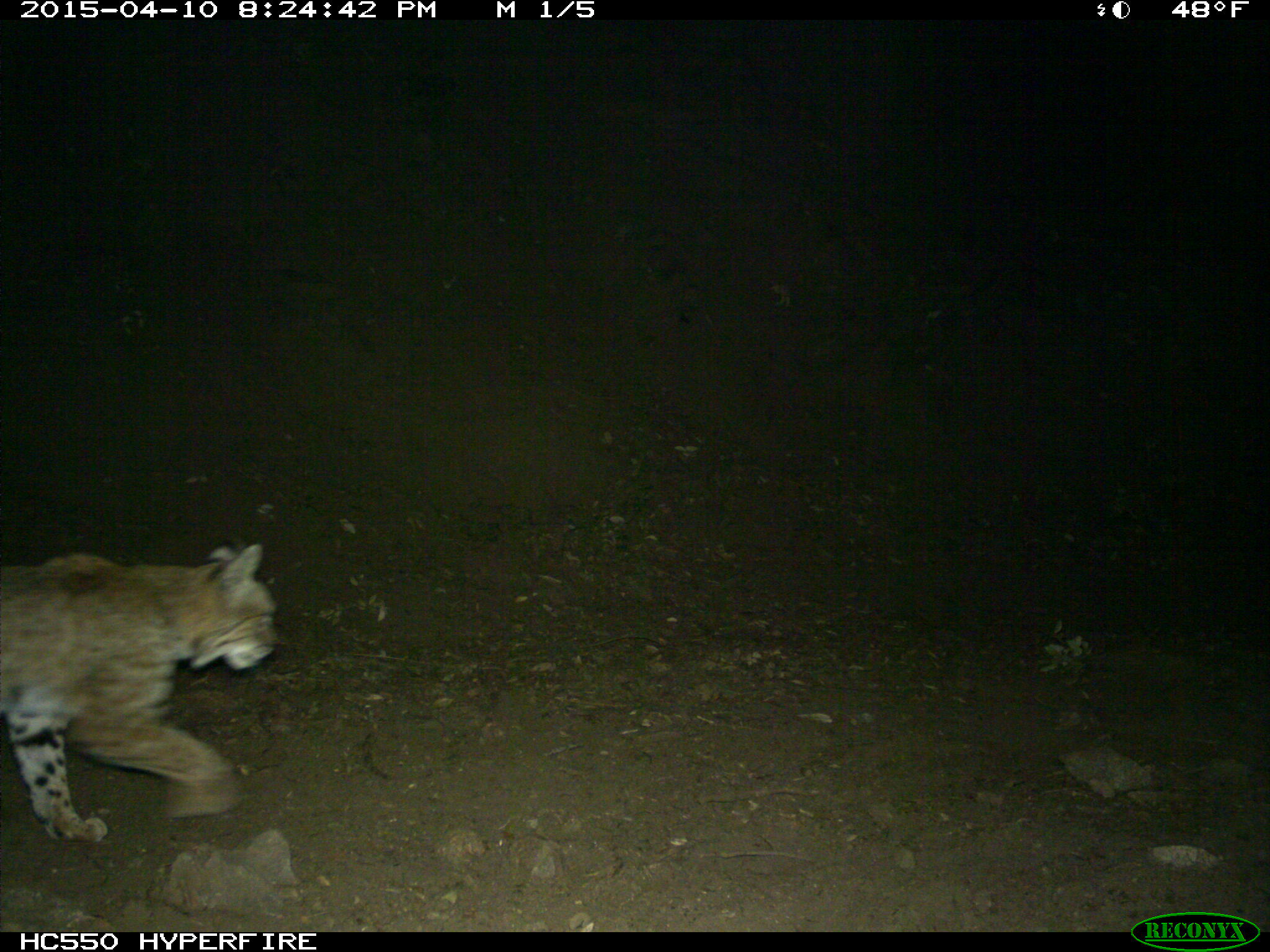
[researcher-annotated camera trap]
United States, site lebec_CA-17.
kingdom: Animalia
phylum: Chordata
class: Mammalia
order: Carnivora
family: Felidae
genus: Lynx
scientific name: Lynx rufus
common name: bobcat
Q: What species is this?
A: Lynx rufus (bobcat).